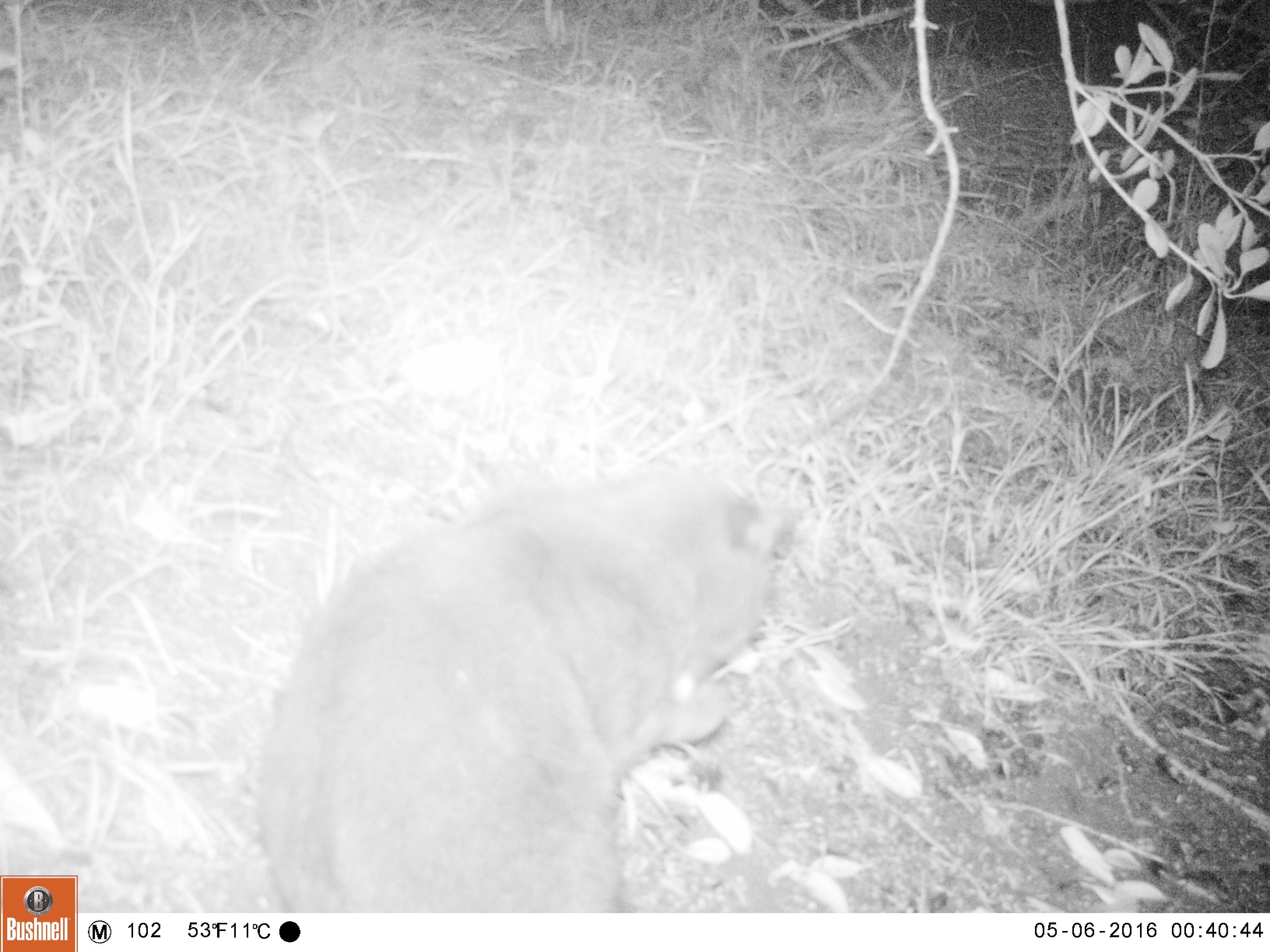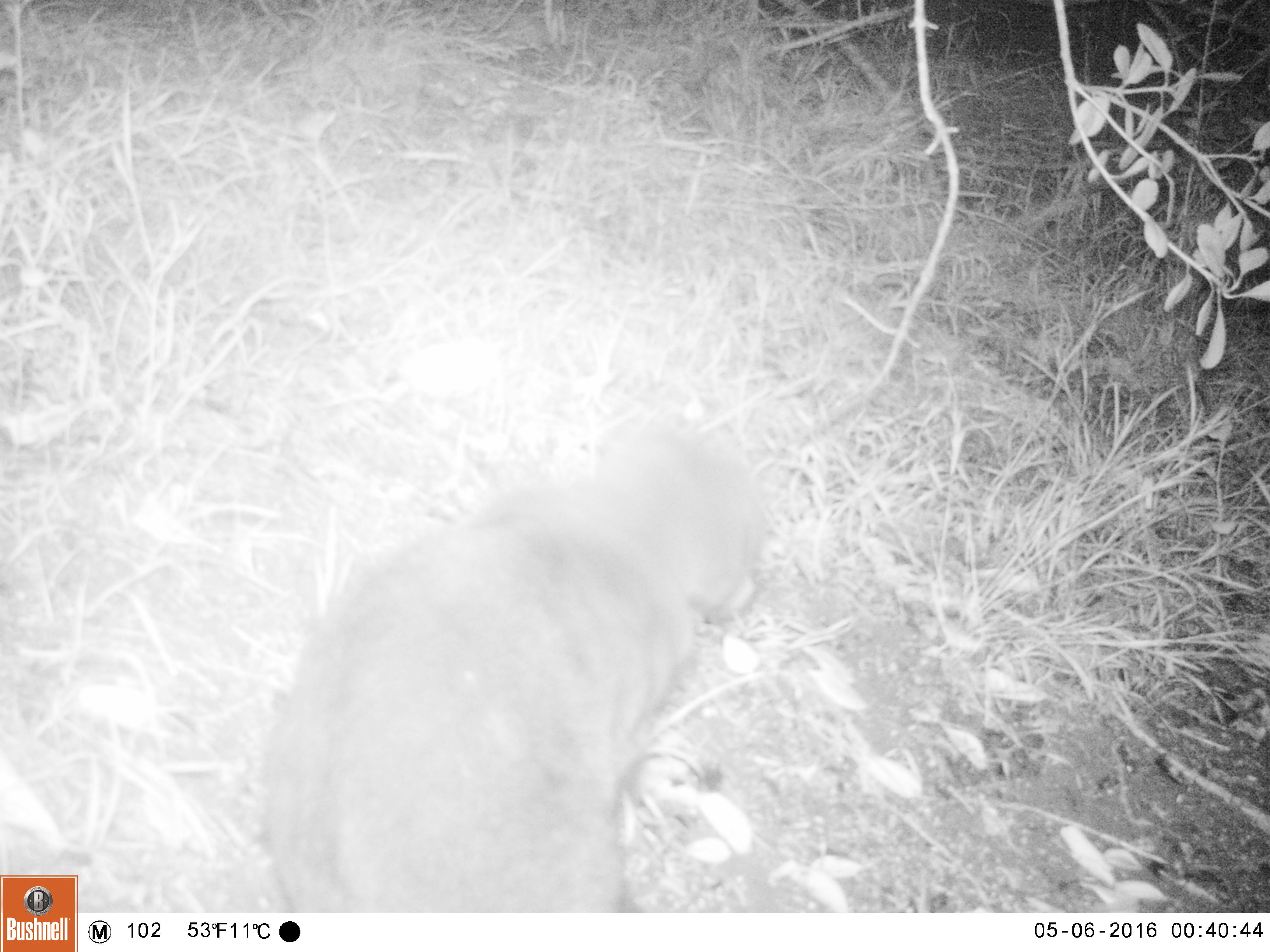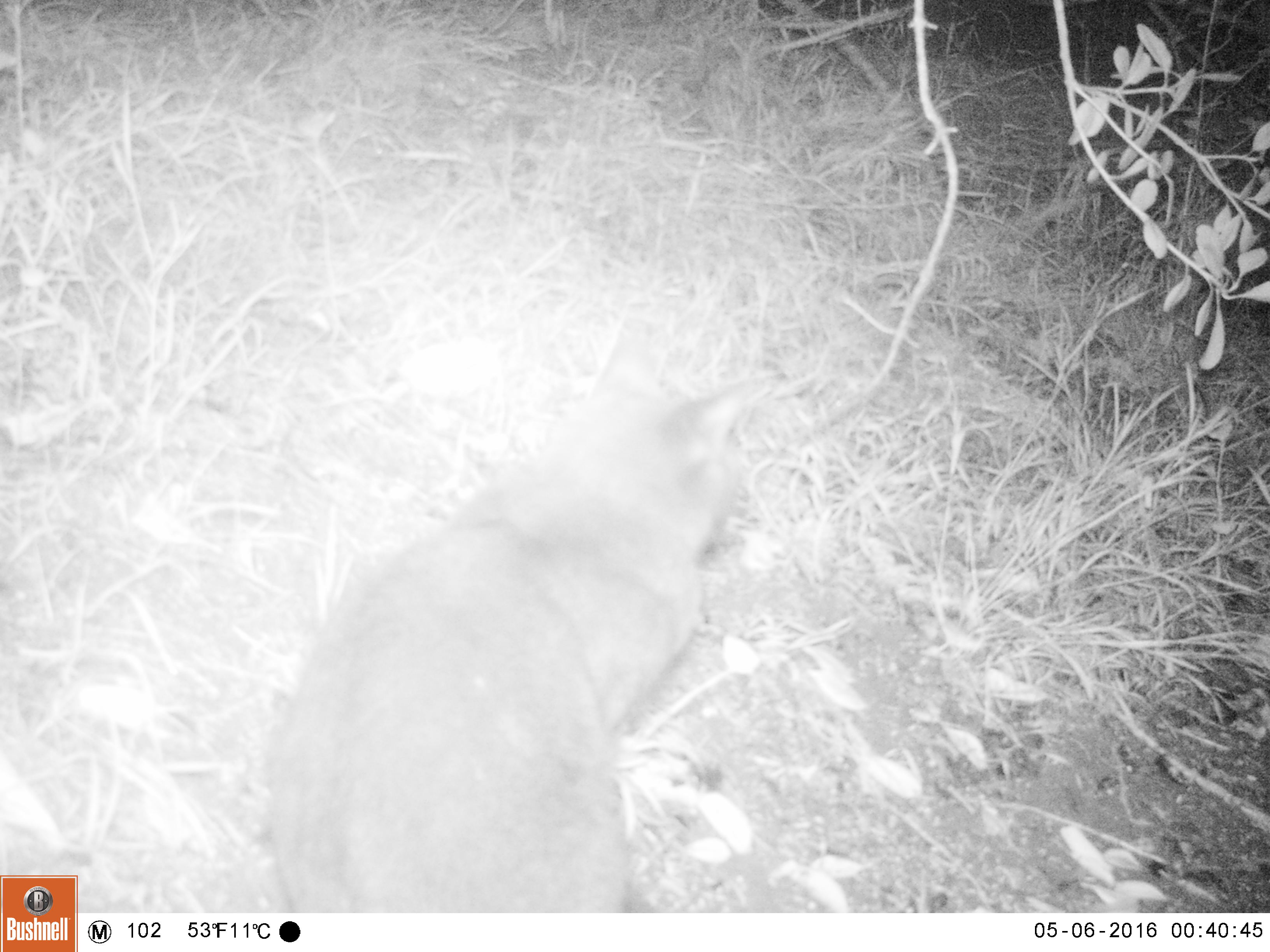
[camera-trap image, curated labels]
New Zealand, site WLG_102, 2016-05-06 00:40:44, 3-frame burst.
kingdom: Animalia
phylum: Chordata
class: Mammalia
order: Carnivora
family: Felidae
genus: Felis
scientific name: Felis catus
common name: domestic cat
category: cat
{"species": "cat (domestic cat) (Felis catus)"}